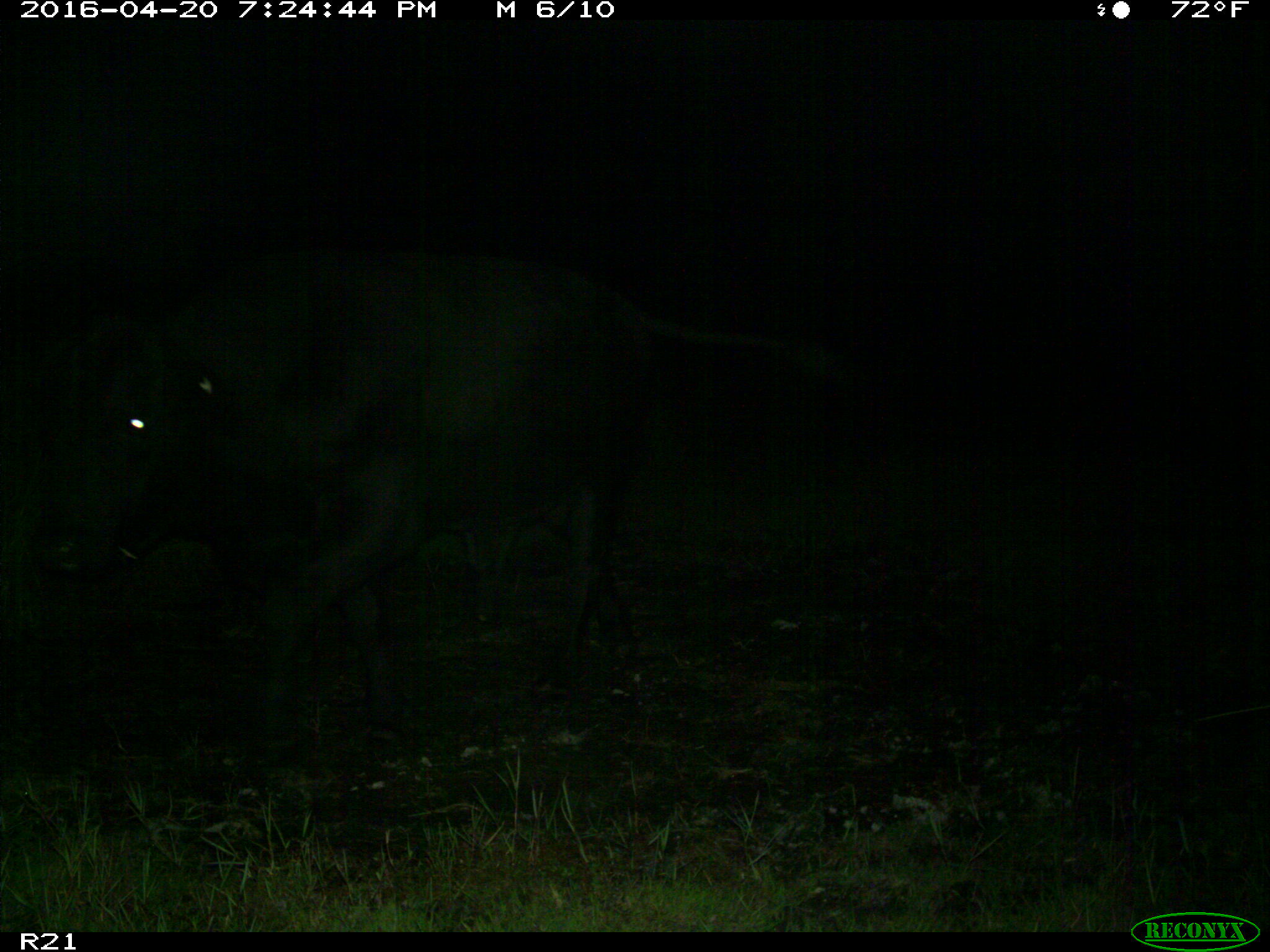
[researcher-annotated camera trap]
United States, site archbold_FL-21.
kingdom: Animalia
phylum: Chordata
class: Mammalia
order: Artiodactyla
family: Bovidae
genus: Bos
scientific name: Bos taurus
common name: domestic cow